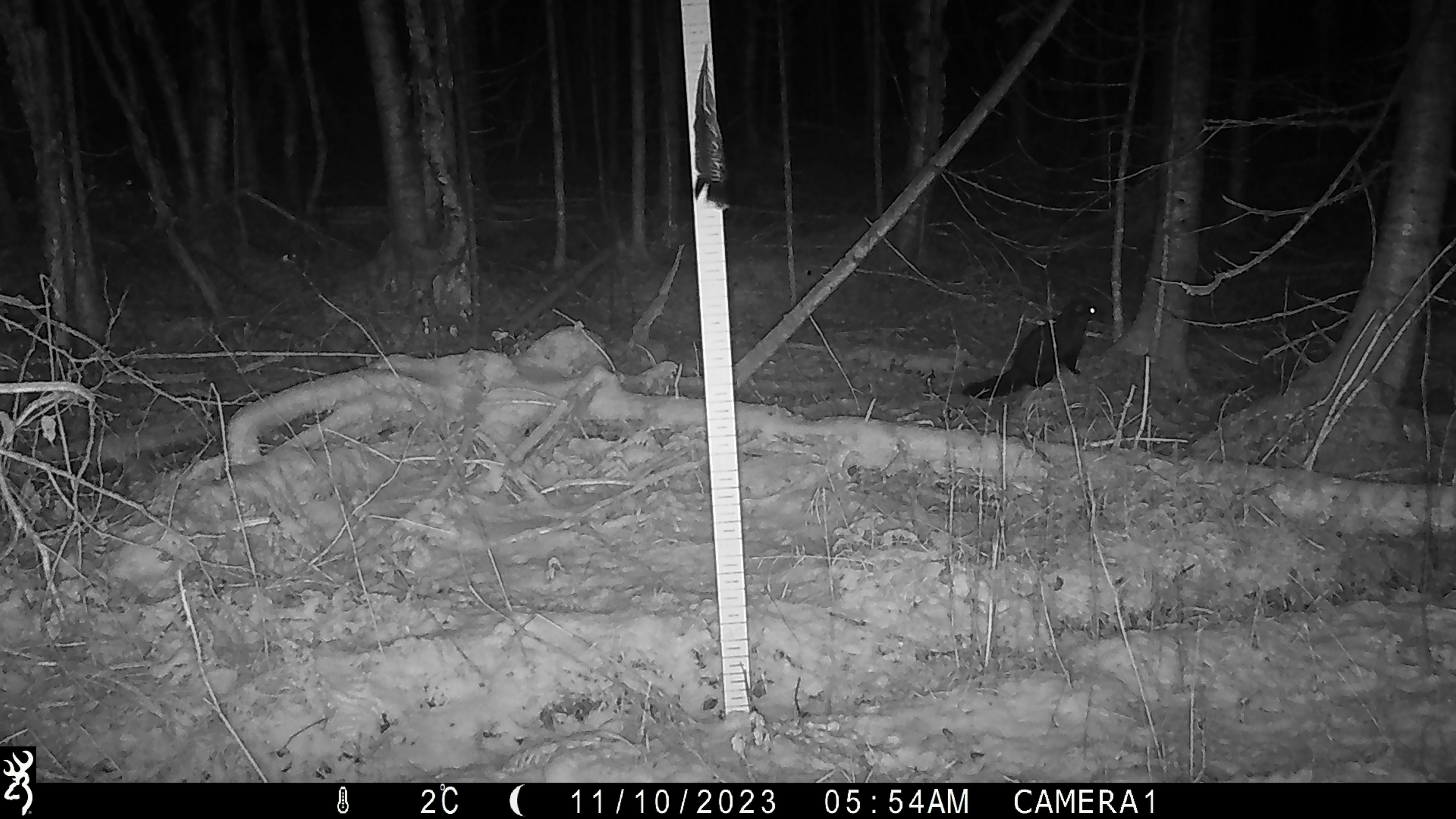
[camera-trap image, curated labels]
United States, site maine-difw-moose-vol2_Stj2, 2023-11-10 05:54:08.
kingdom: Animalia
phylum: Chordata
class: Mammalia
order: Carnivora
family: Mustelidae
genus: Pekania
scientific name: Pekania pennanti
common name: fisher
Fisher (Pekania pennanti).